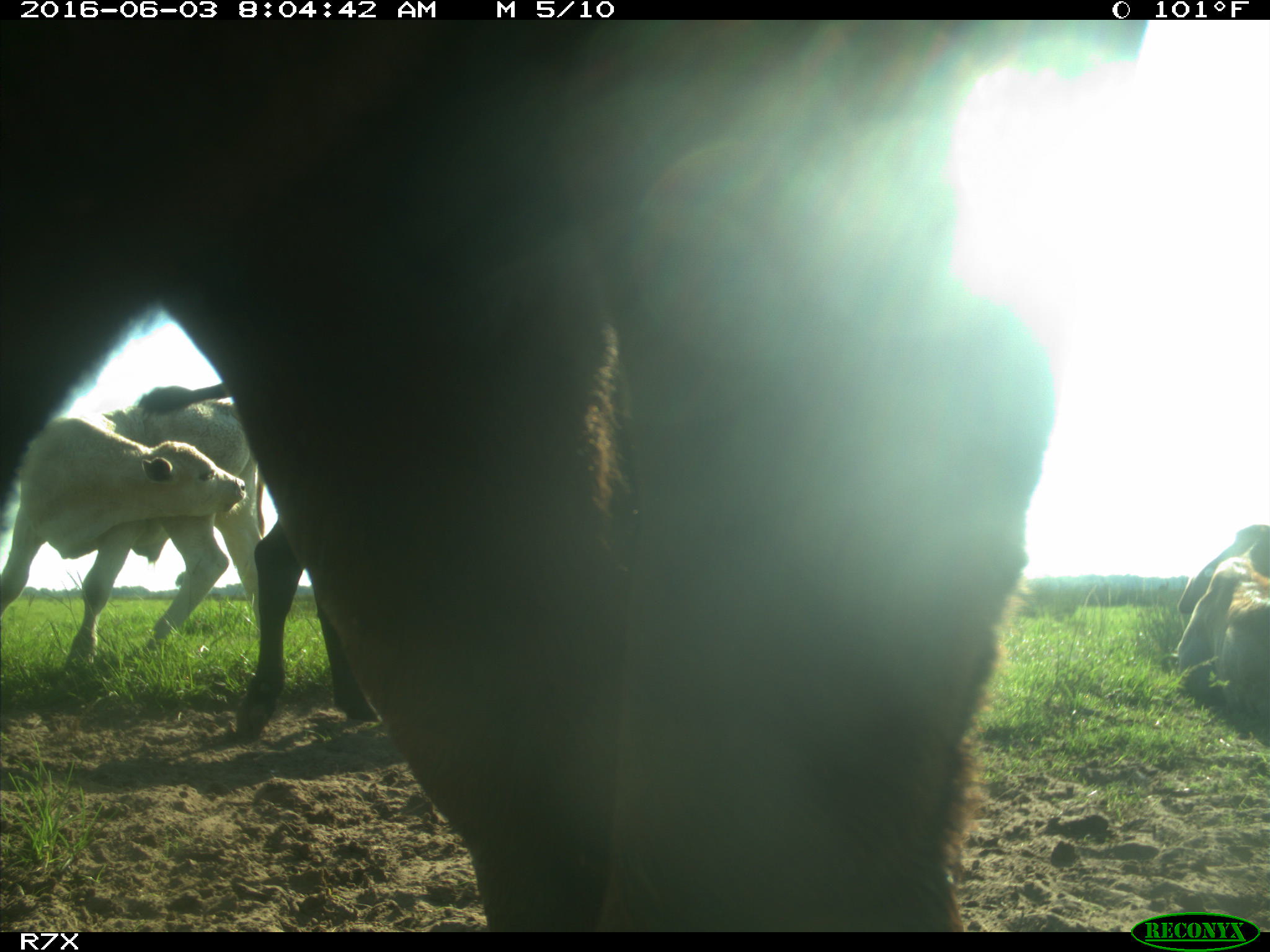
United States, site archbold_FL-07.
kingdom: Animalia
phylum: Chordata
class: Mammalia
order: Artiodactyla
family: Bovidae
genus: Bos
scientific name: Bos taurus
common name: domestic cow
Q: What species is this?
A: Bos taurus (domestic cow).